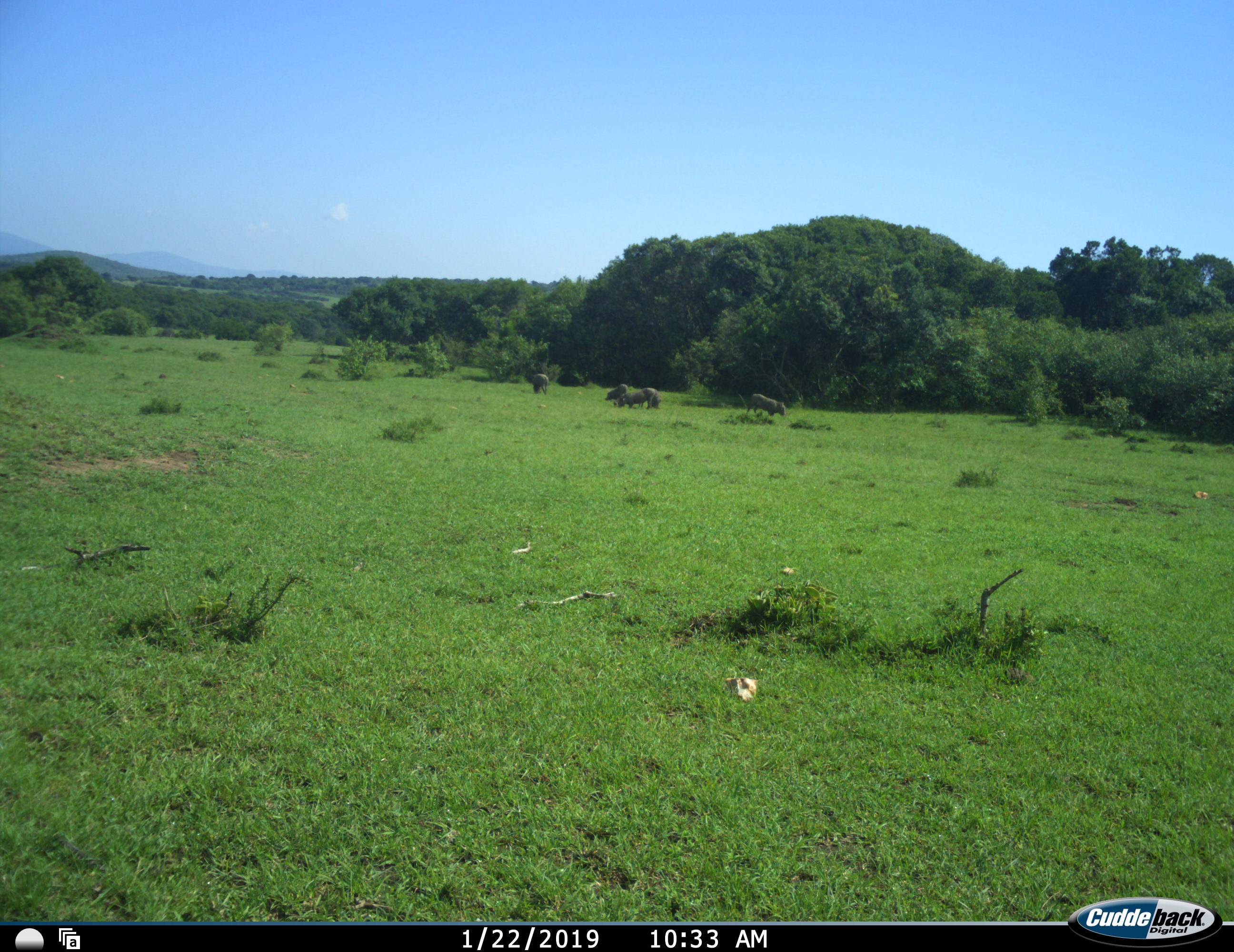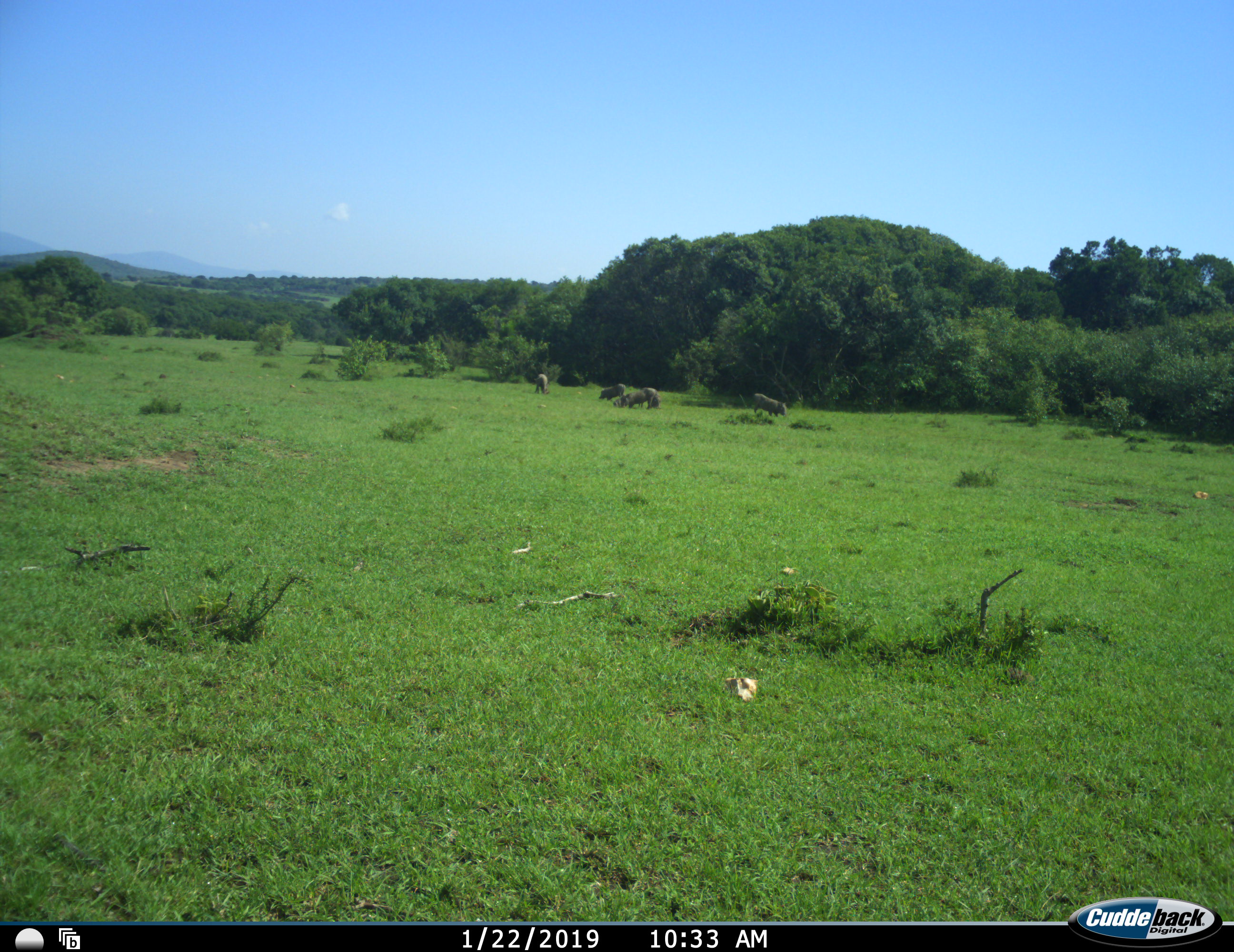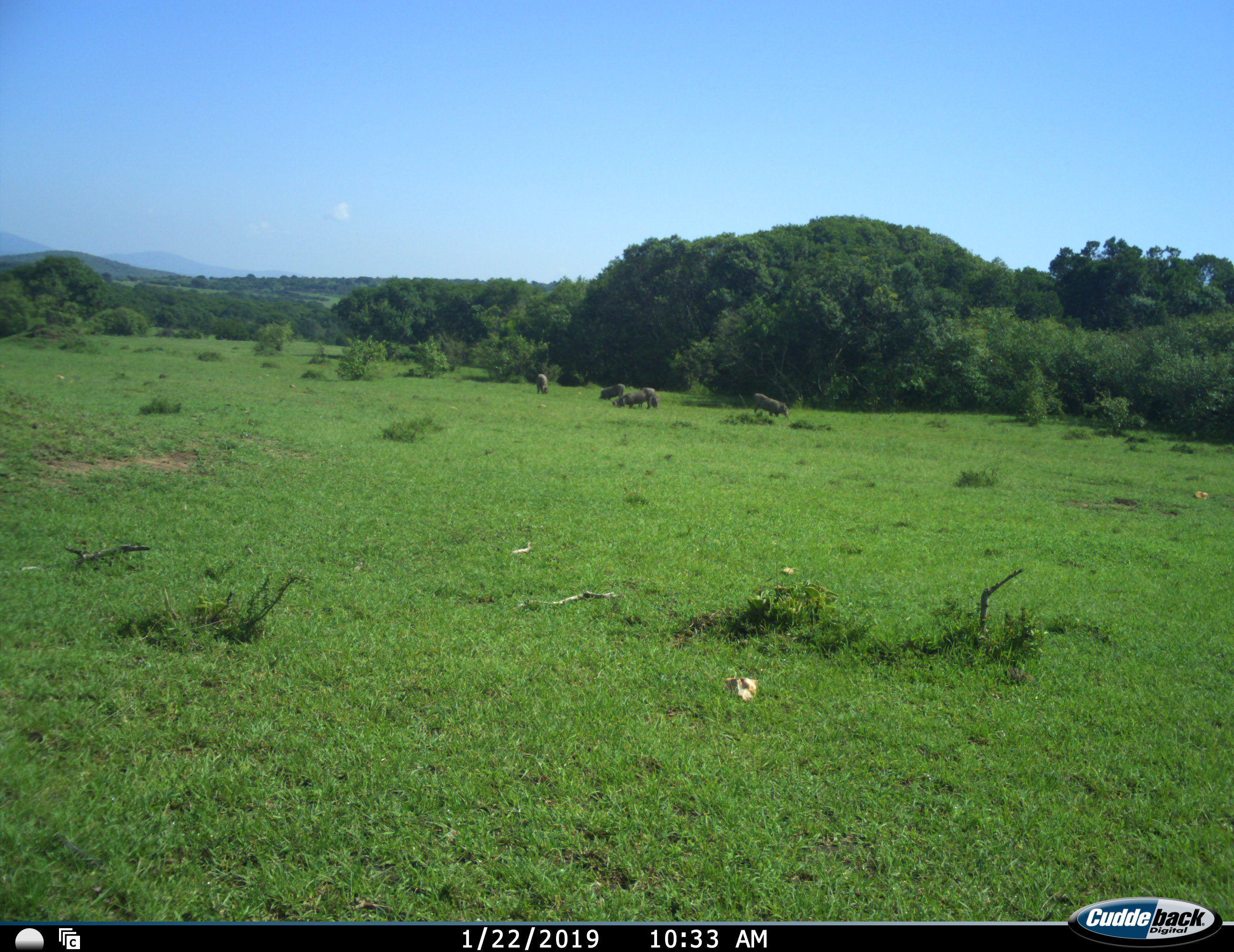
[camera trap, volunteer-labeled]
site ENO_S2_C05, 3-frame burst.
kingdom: Animalia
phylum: Chordata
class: Mammalia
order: Artiodactyla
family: Suidae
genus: Phacochoerus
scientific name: Phacochoerus africanus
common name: warthog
Warthog (Phacochoerus africanus), count 5. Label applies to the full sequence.